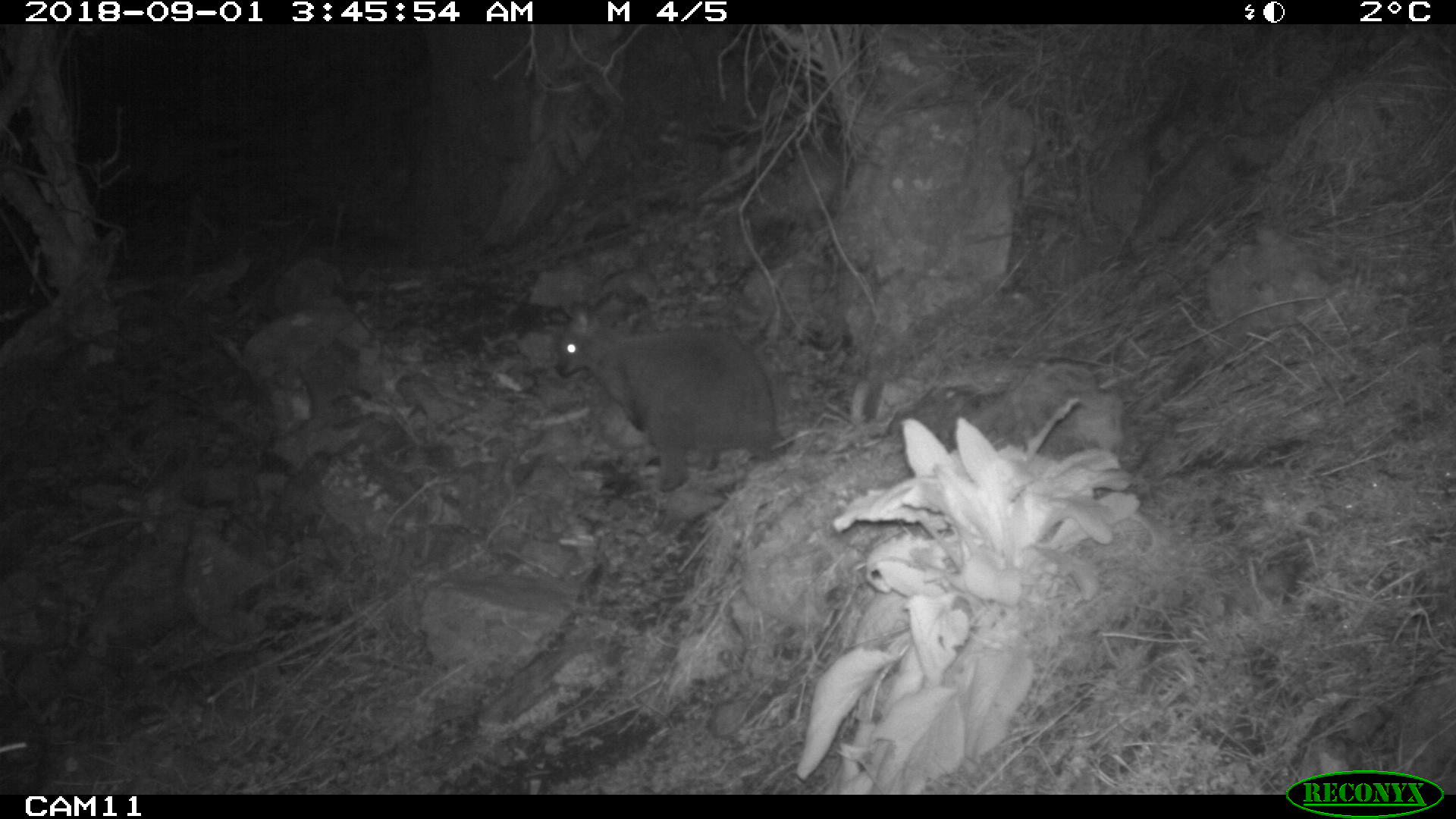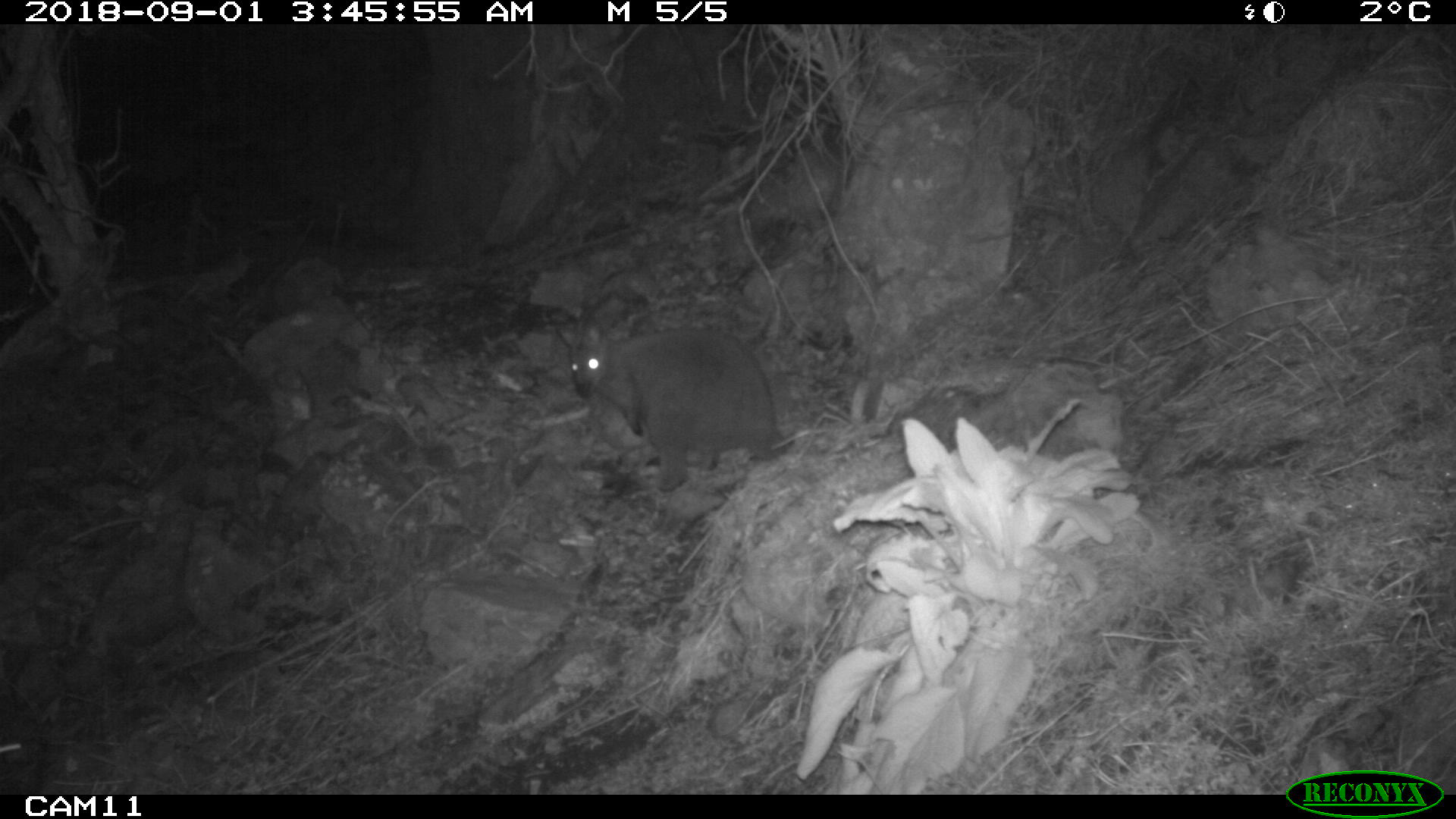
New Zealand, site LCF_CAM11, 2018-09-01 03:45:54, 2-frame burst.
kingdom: Animalia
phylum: Chordata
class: Mammalia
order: Diprotodontia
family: Macropodidae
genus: Notamacropus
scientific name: Notamacropus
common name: wallaby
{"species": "wallaby (Notamacropus)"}